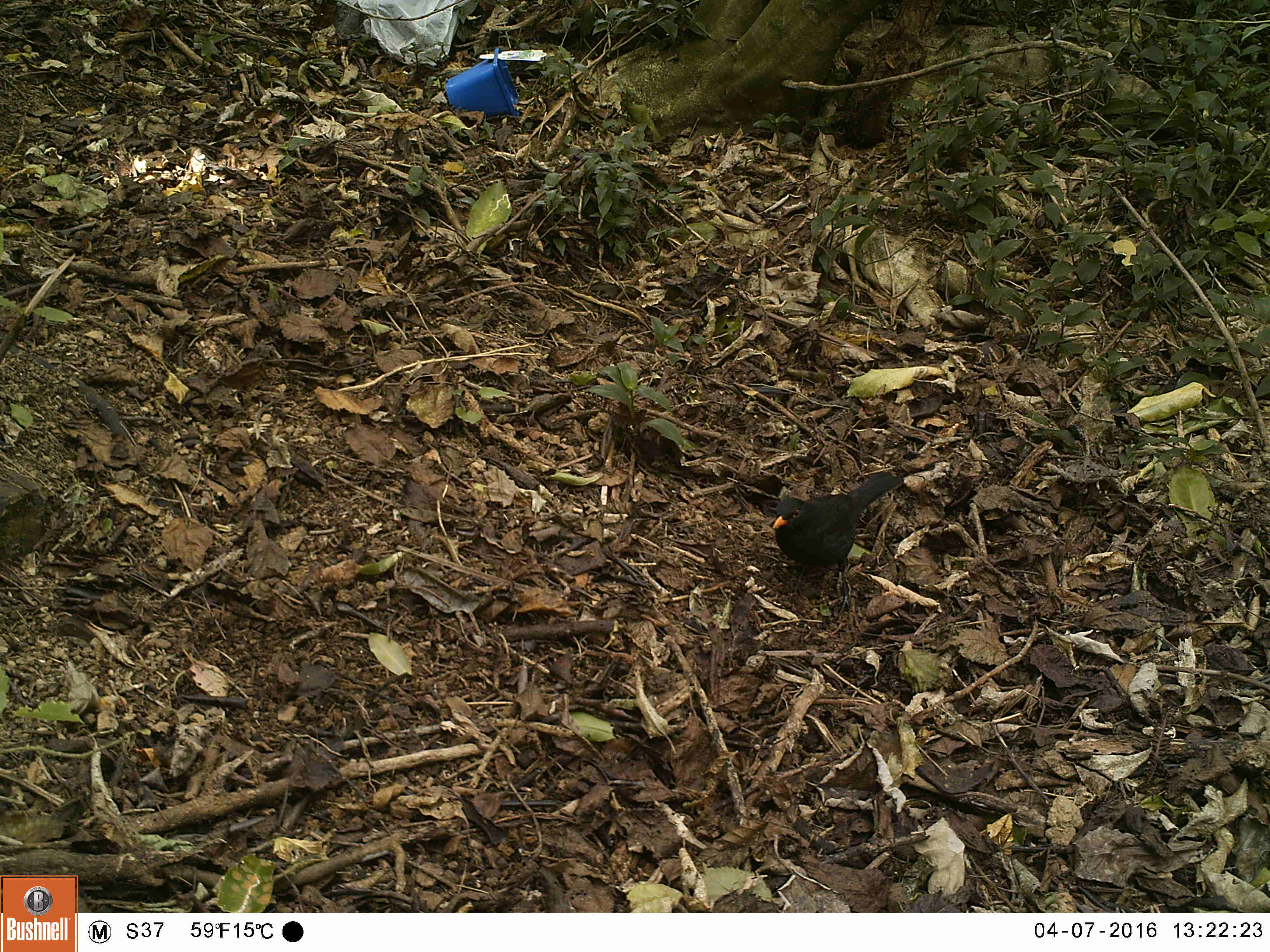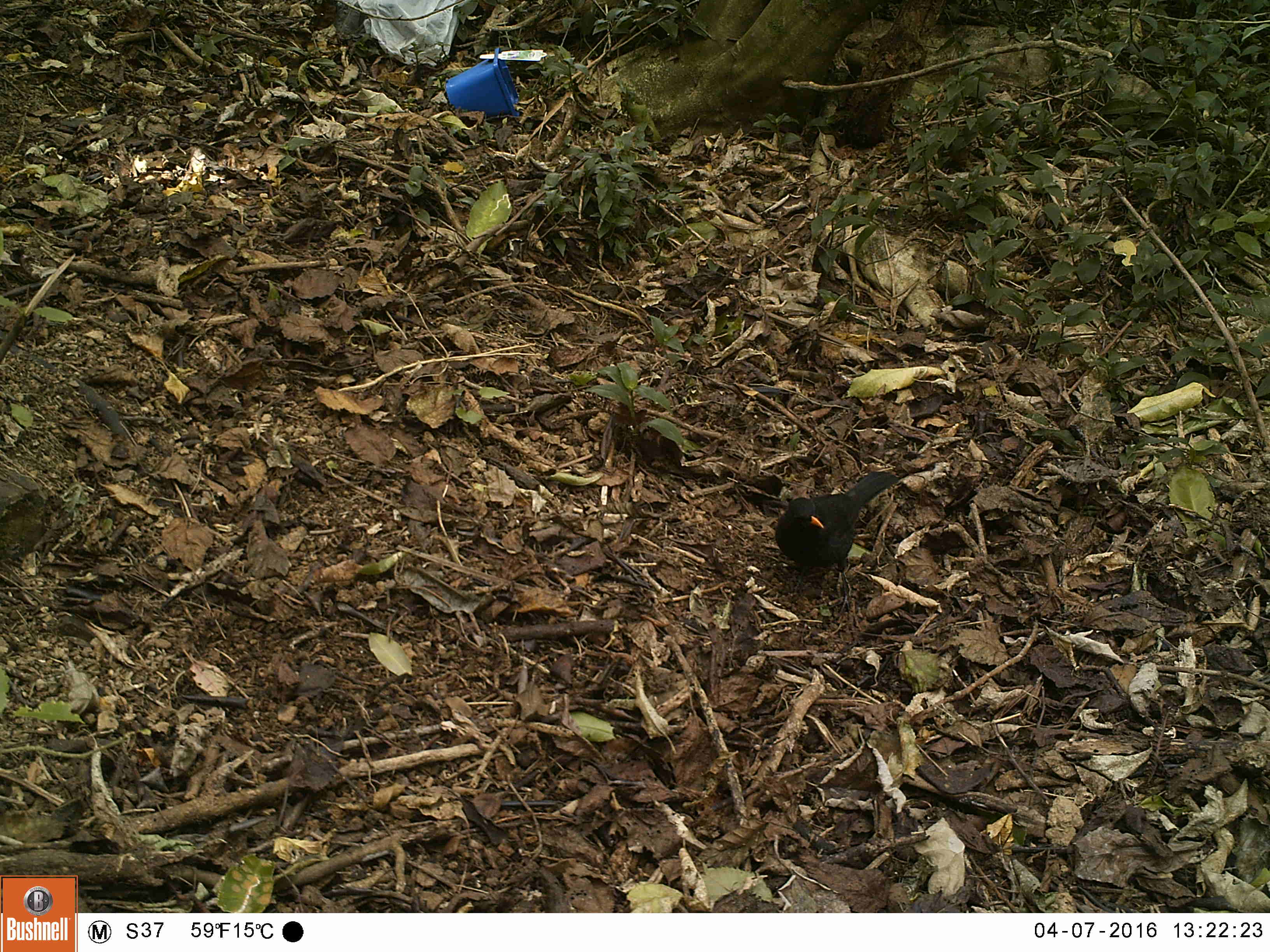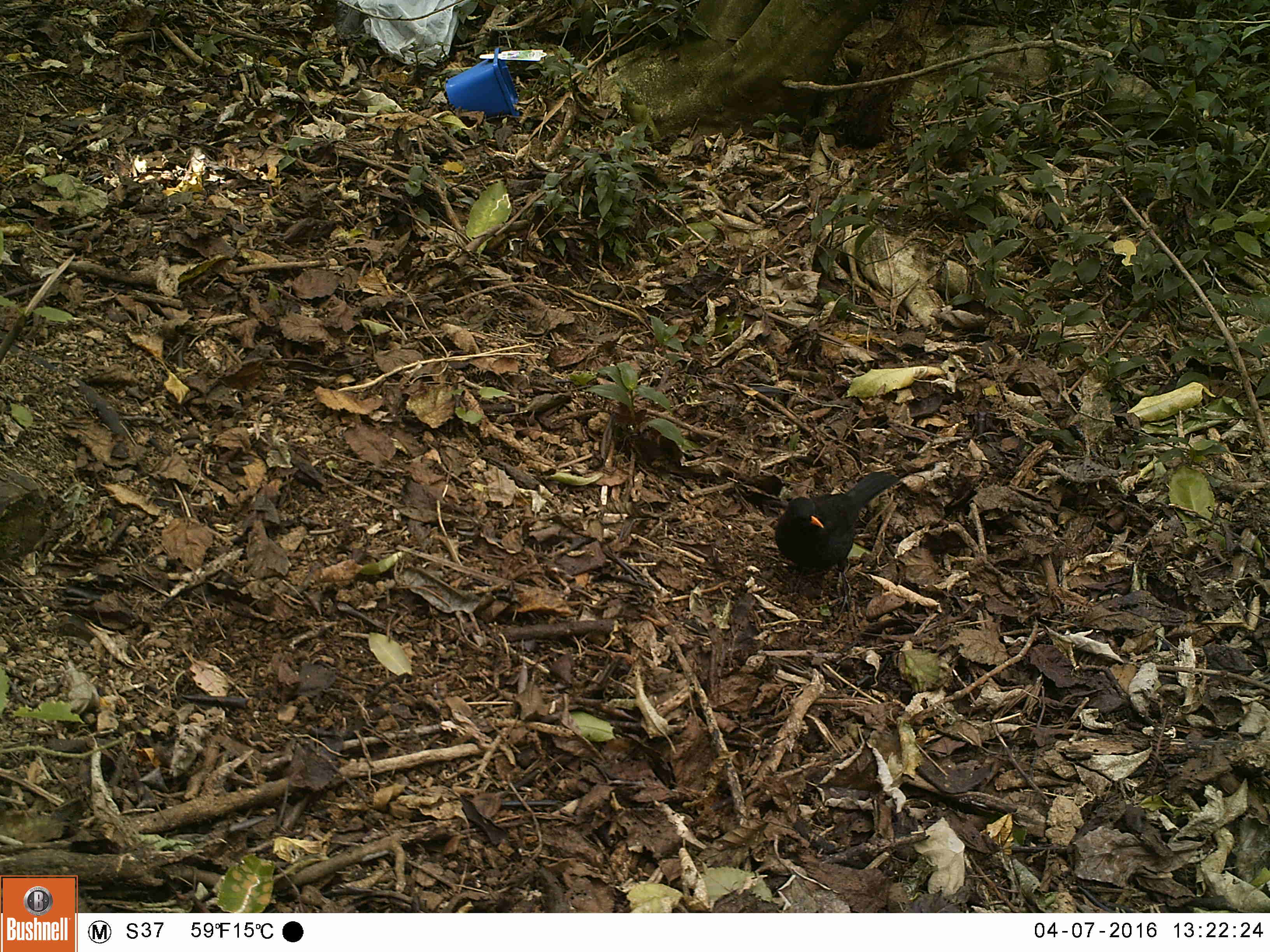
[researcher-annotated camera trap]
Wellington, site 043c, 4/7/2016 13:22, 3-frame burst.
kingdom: Animalia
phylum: Chordata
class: Aves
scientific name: Aves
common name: bird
Bird (Aves).